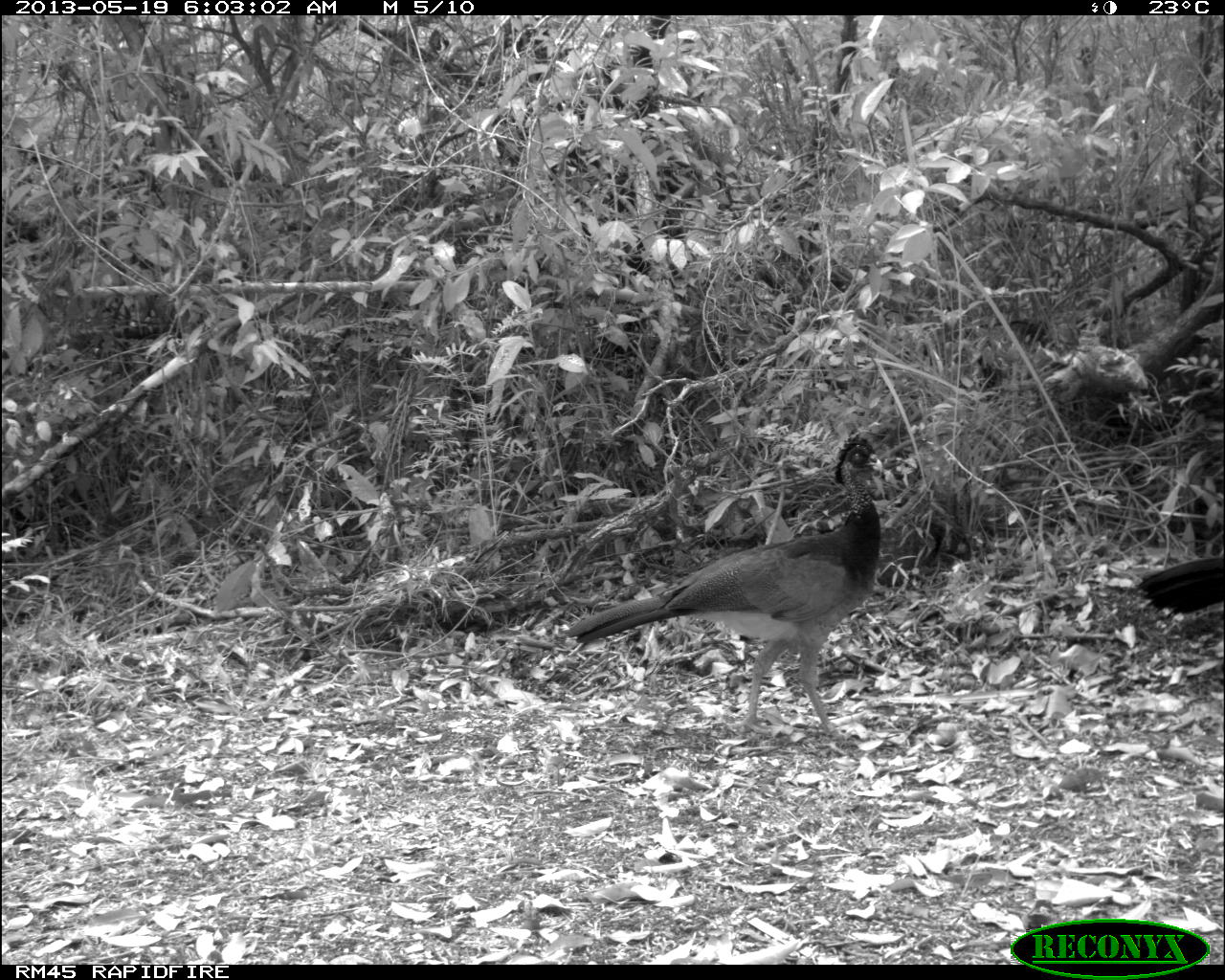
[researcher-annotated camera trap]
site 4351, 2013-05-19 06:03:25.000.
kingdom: Animalia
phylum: Chordata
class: Aves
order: Galliformes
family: Cracidae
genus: Crax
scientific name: Crax rubra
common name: great curassow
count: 2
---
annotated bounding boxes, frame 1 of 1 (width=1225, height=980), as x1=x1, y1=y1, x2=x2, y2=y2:
crax rubra: x1=564, y1=436, x2=883, y2=731; x1=1122, y1=555, x2=1224, y2=633